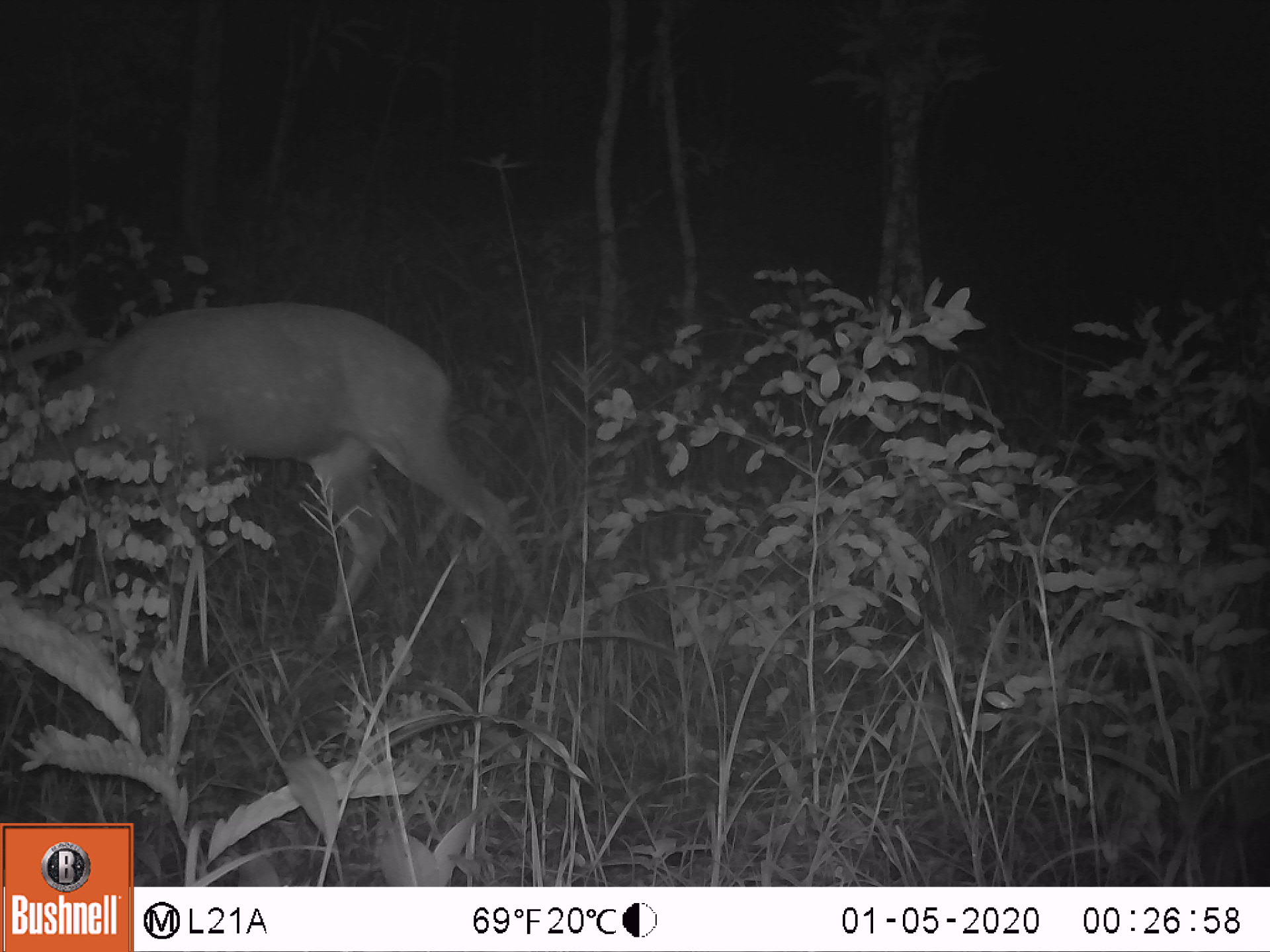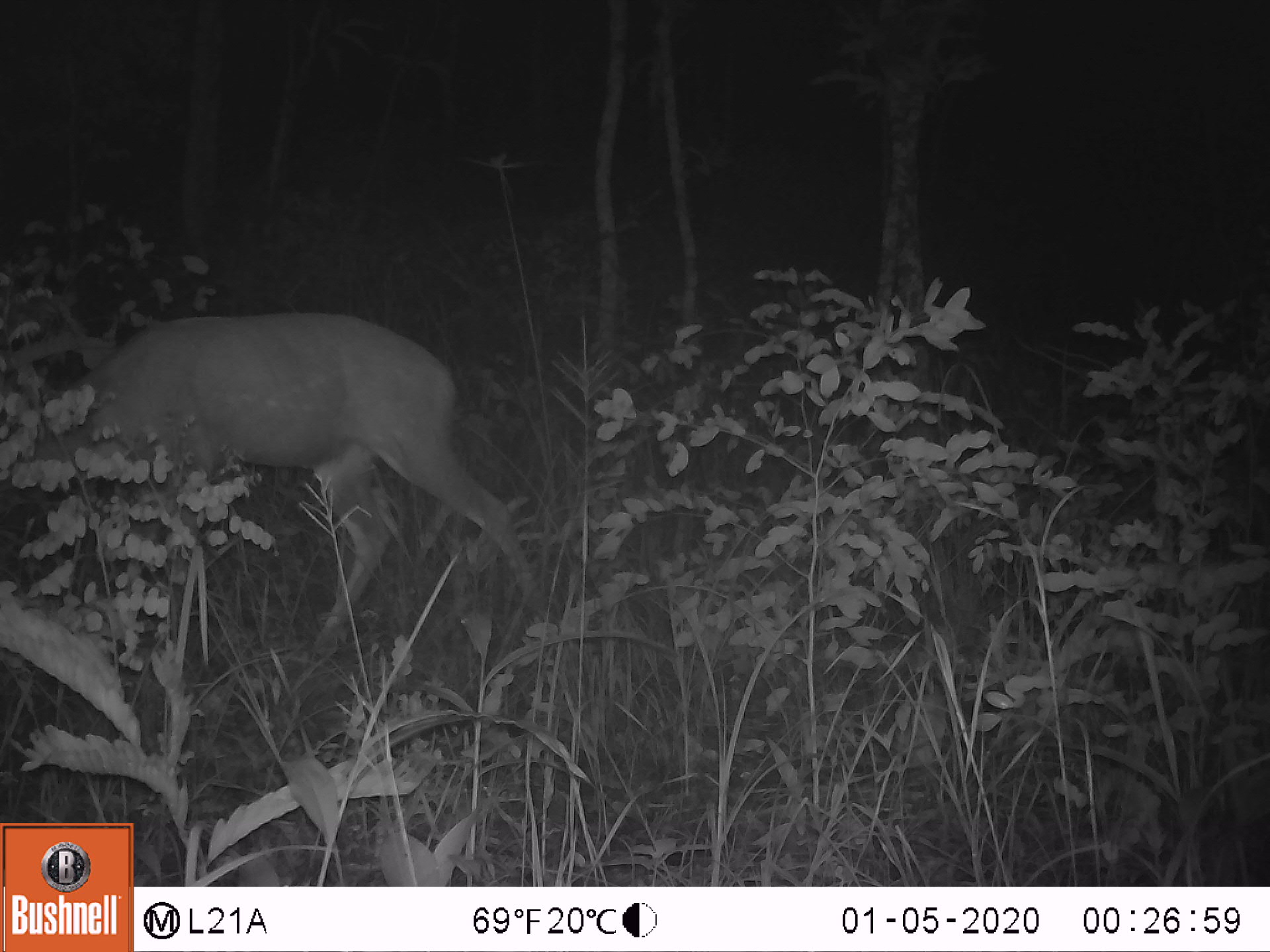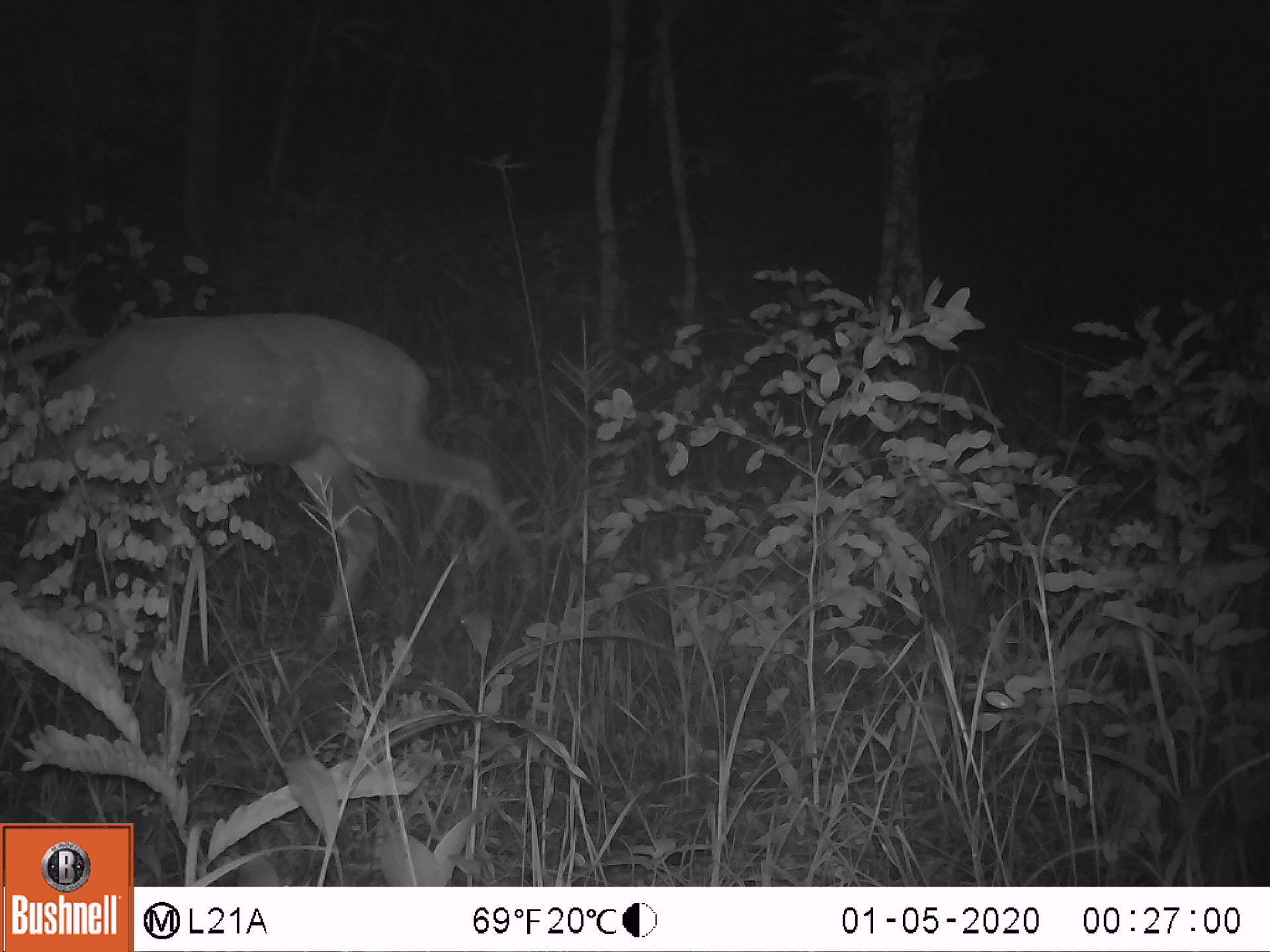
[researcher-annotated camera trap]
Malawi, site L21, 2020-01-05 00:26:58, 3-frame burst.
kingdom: Animalia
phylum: Chordata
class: Mammalia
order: Artiodactyla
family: Bovidae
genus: Tragelaphus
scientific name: Tragelaphus sylvaticus sylvaticus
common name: cape bushbuck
Cape bushbuck (Tragelaphus sylvaticus sylvaticus), count 1.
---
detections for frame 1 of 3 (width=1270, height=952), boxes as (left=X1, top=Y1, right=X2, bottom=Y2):
cape bushbuck: (left=22, top=296, right=541, bottom=622)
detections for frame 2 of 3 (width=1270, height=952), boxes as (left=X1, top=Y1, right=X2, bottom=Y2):
cape bushbuck: (left=29, top=308, right=548, bottom=636)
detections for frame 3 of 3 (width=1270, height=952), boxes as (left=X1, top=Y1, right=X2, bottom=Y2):
cape bushbuck: (left=29, top=306, right=538, bottom=627)